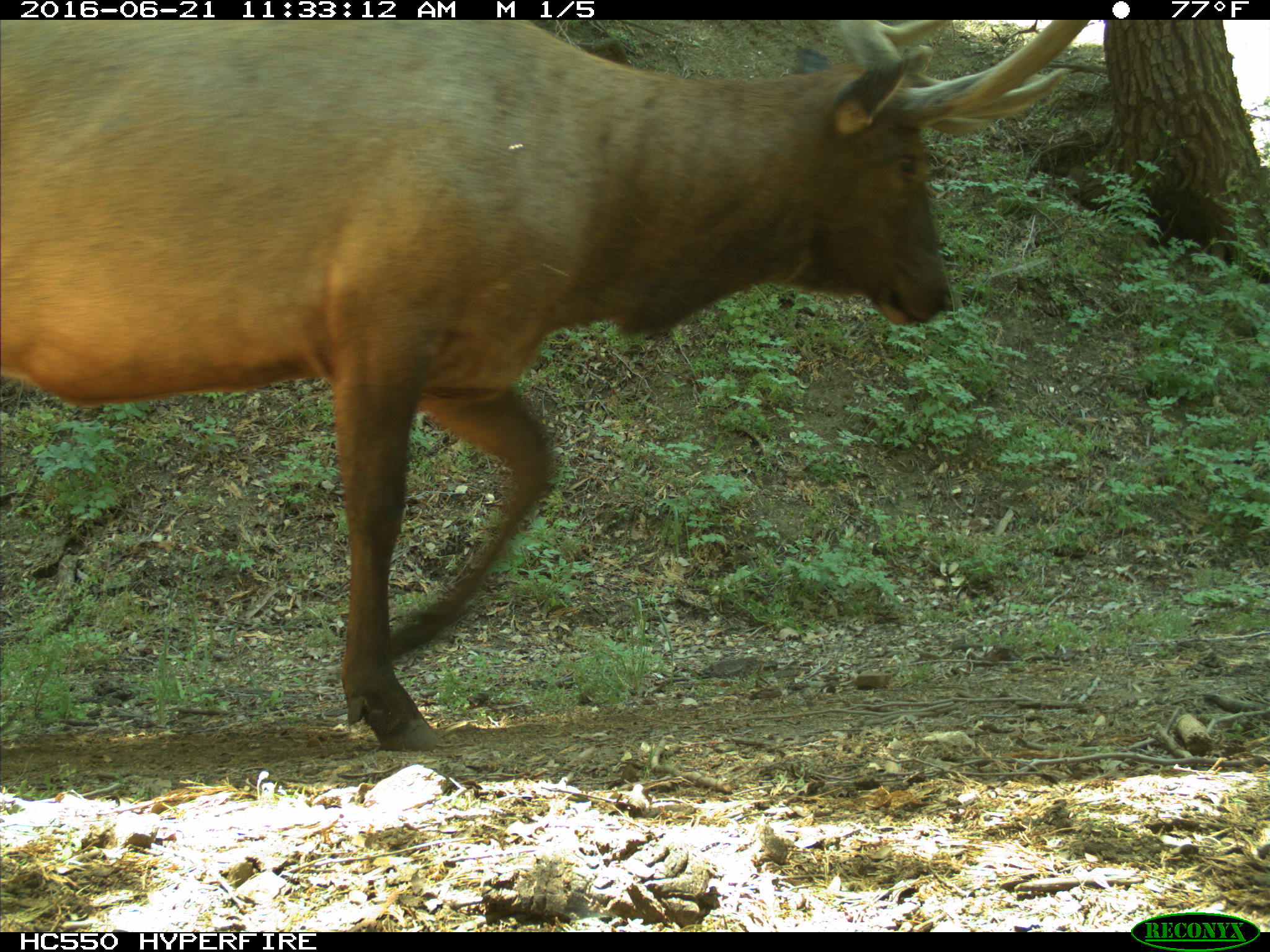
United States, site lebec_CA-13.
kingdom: Animalia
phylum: Chordata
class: Mammalia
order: Artiodactyla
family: Cervidae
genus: Cervus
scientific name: Cervus canadensis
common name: elk